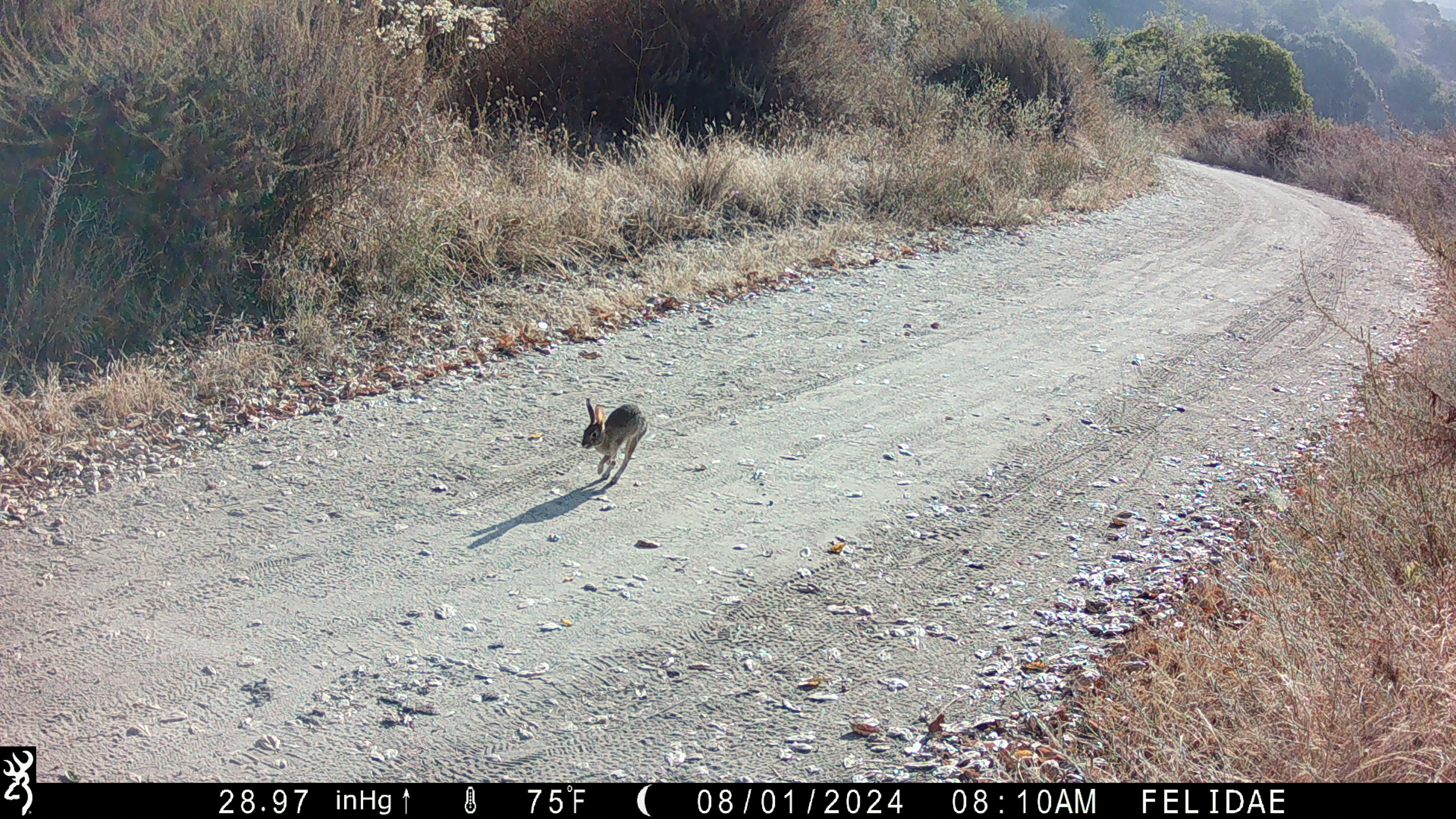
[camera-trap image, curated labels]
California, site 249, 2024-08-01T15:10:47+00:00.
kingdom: Animalia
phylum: Chordata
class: Mammalia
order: Lagomorpha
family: Leporidae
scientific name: Leporidae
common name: rabbit